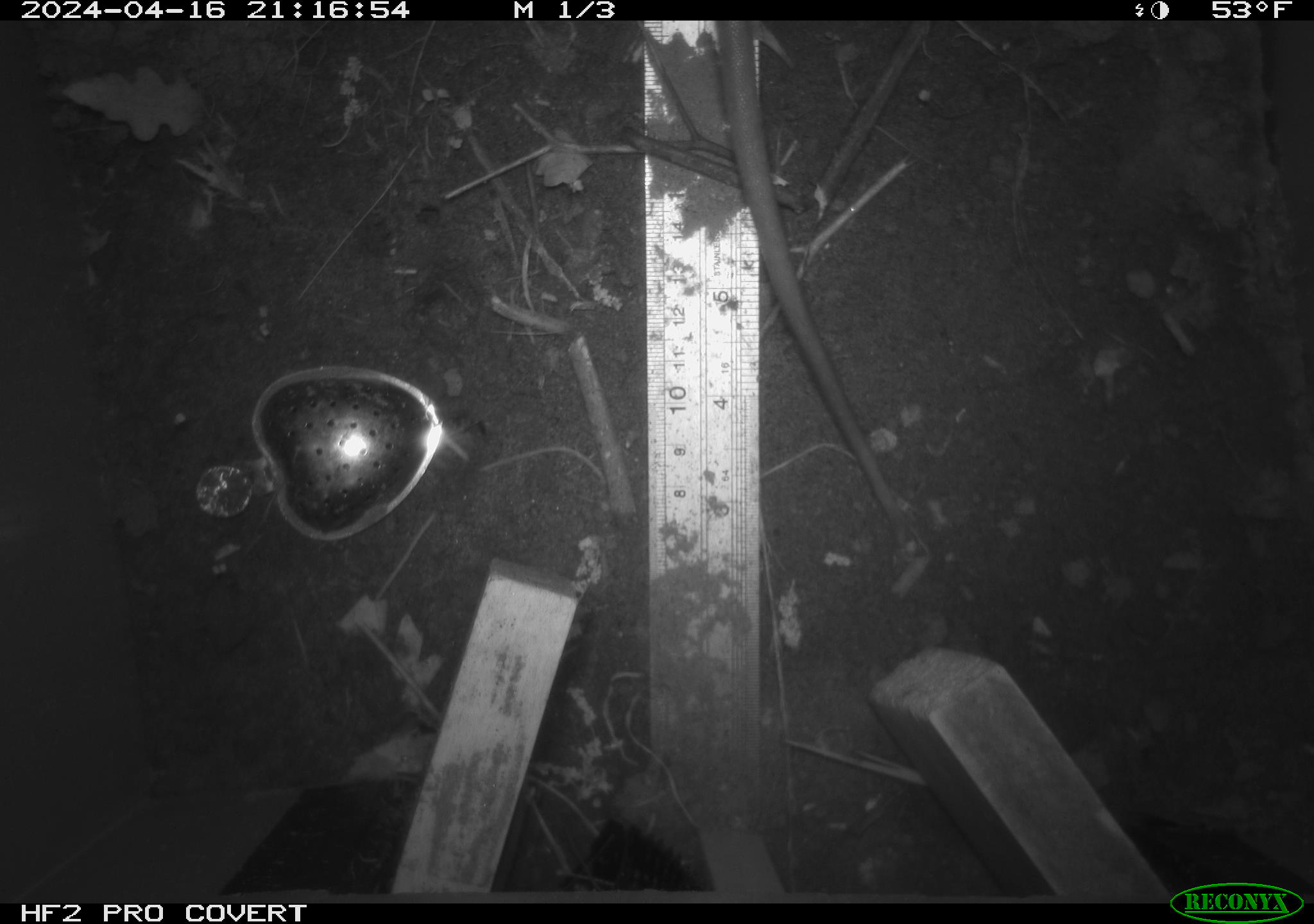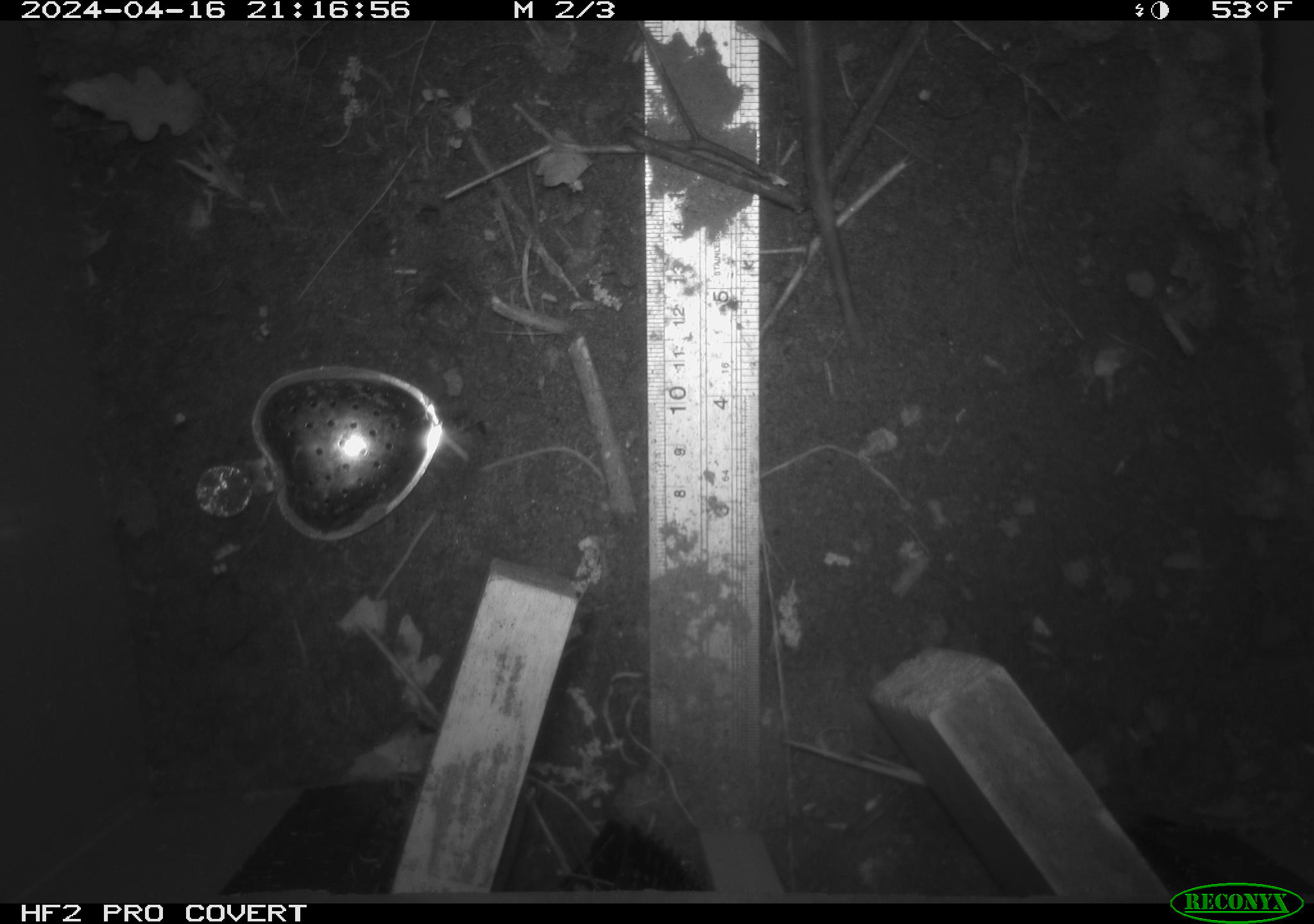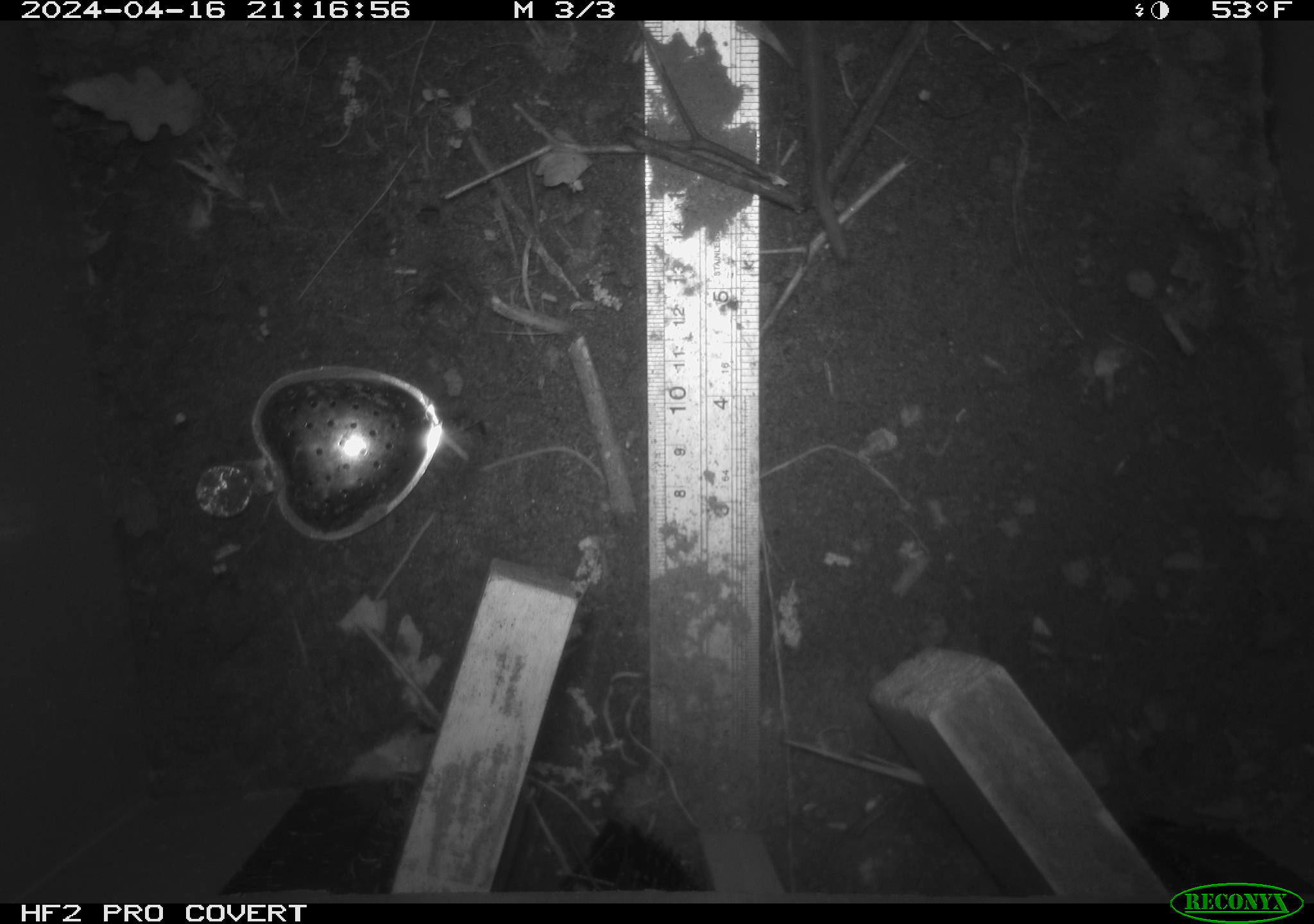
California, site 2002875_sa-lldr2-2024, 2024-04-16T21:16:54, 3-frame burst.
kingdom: Animalia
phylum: Chordata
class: Mammalia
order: Rodentia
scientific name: Rodentia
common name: rodent